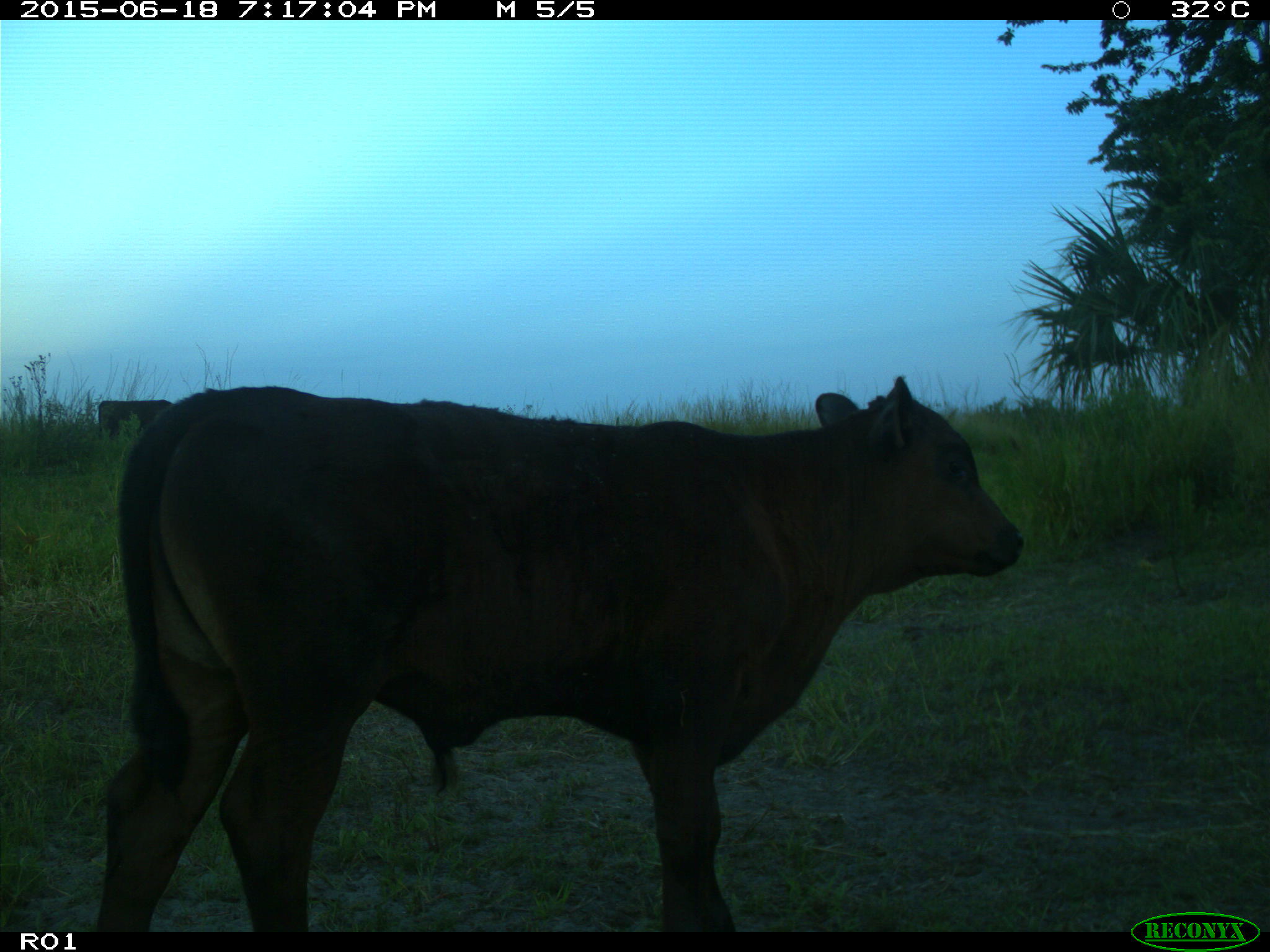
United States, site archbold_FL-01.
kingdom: Animalia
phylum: Chordata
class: Mammalia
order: Artiodactyla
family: Bovidae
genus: Bos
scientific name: Bos taurus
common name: domestic cow